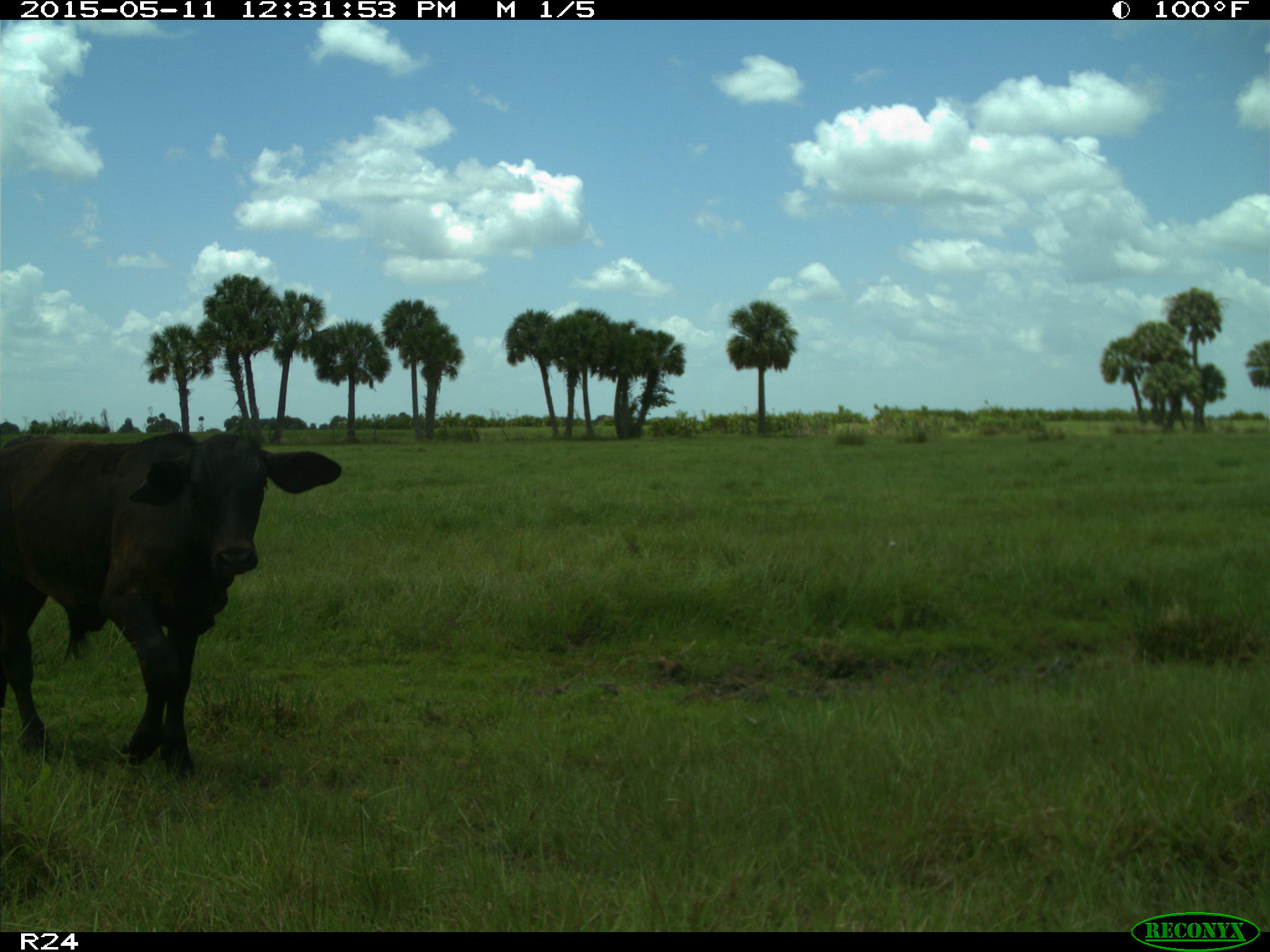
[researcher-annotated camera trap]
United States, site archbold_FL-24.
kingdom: Animalia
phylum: Chordata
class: Mammalia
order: Artiodactyla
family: Bovidae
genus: Bos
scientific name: Bos taurus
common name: domestic cow